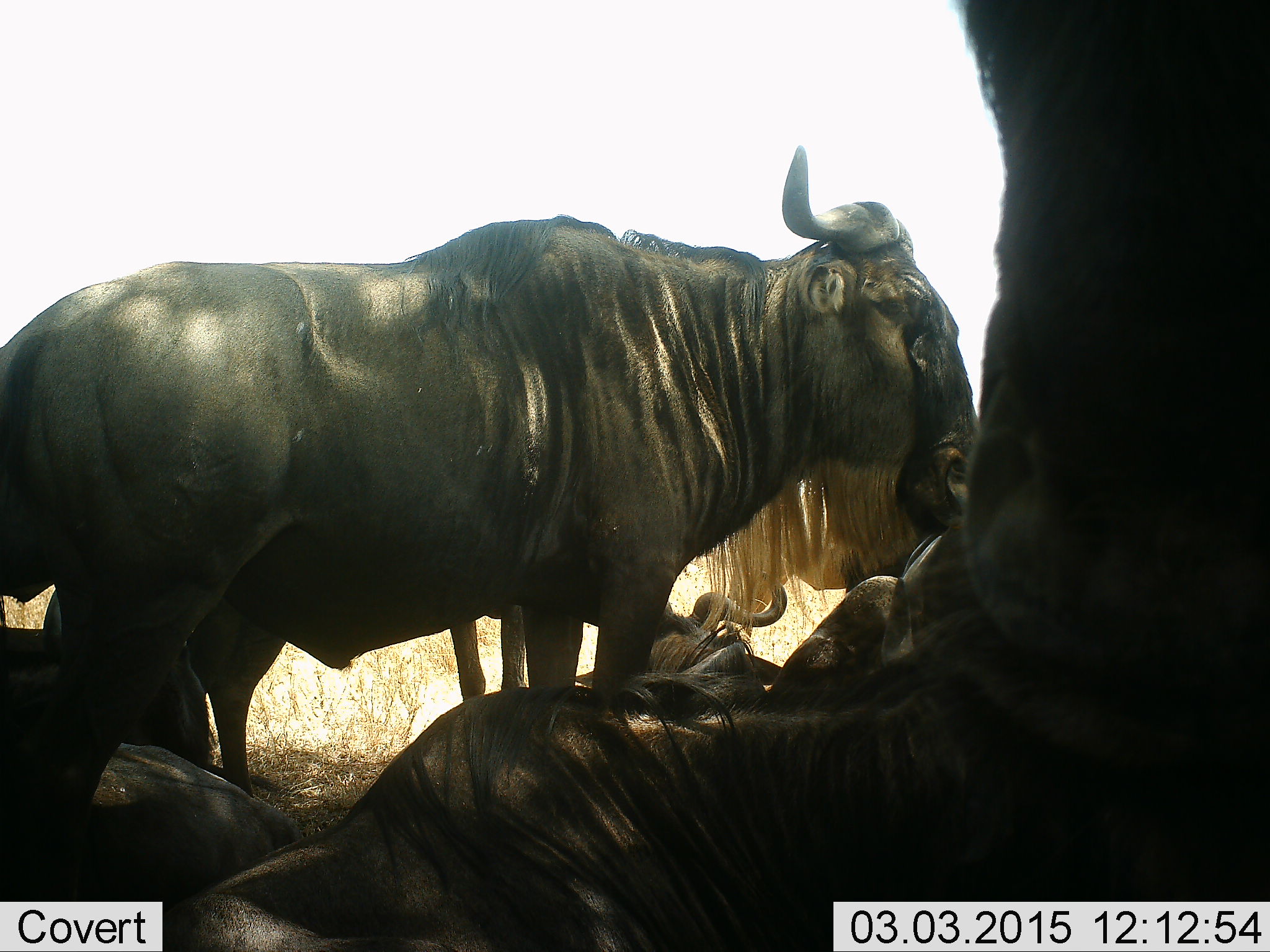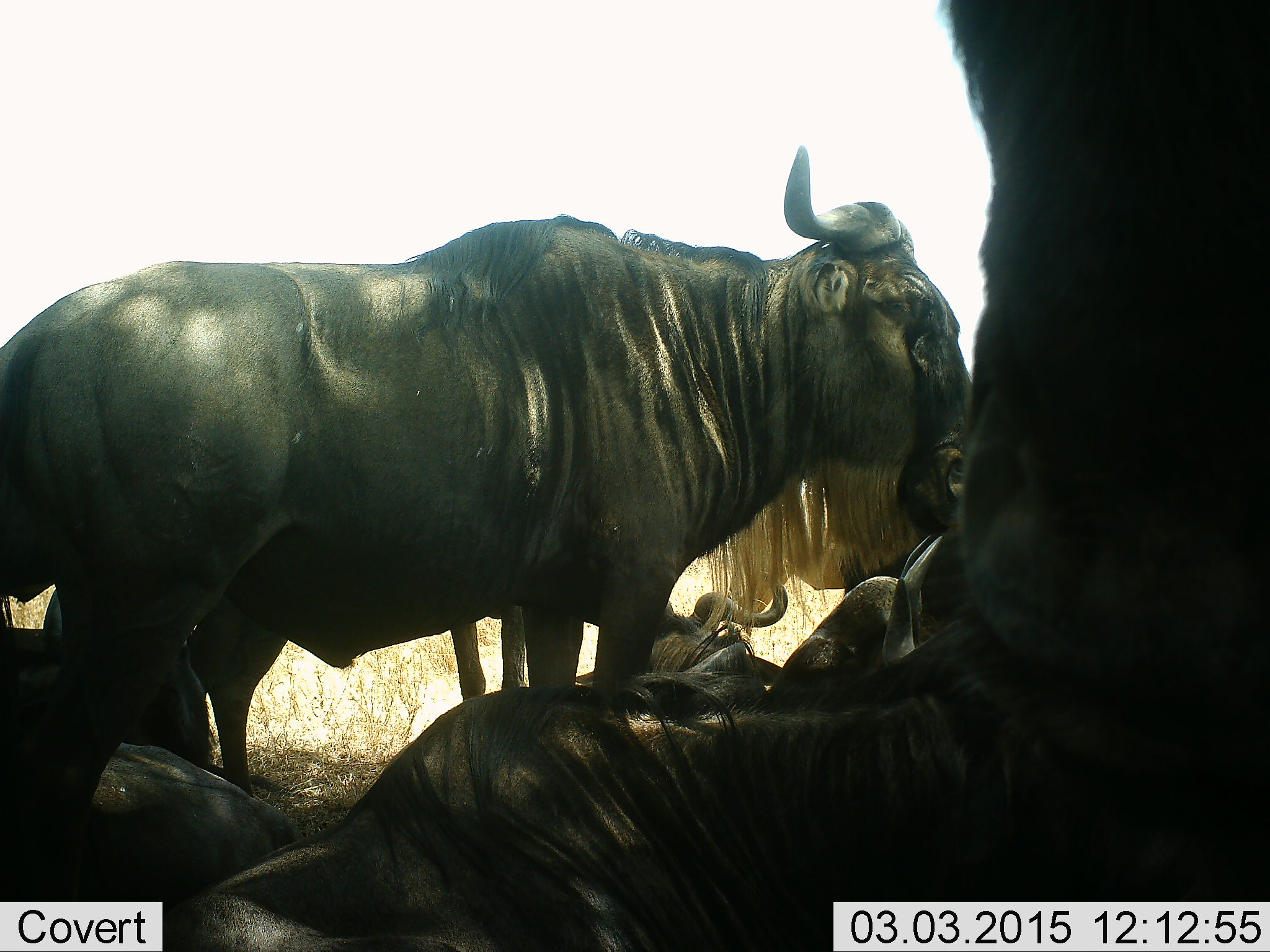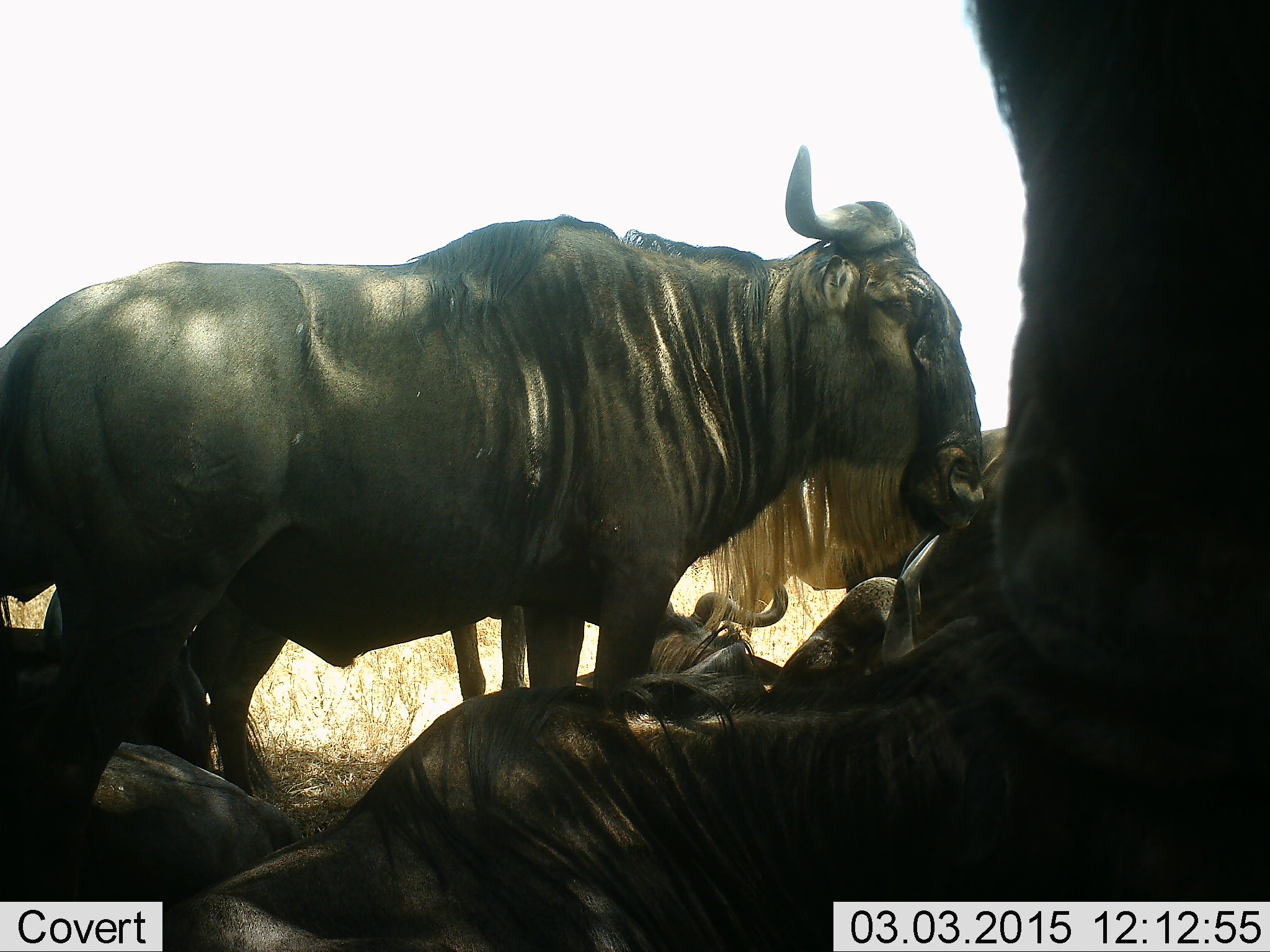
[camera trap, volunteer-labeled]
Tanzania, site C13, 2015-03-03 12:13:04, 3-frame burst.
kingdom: Animalia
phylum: Chordata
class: Mammalia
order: Artiodactyla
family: Bovidae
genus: Connochaetes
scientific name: Connochaetes taurinus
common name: blue wildebeest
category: wildebeest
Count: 6.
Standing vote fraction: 80%.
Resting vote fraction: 100%.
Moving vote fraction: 0%.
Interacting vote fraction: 0%.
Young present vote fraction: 0%.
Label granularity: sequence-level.